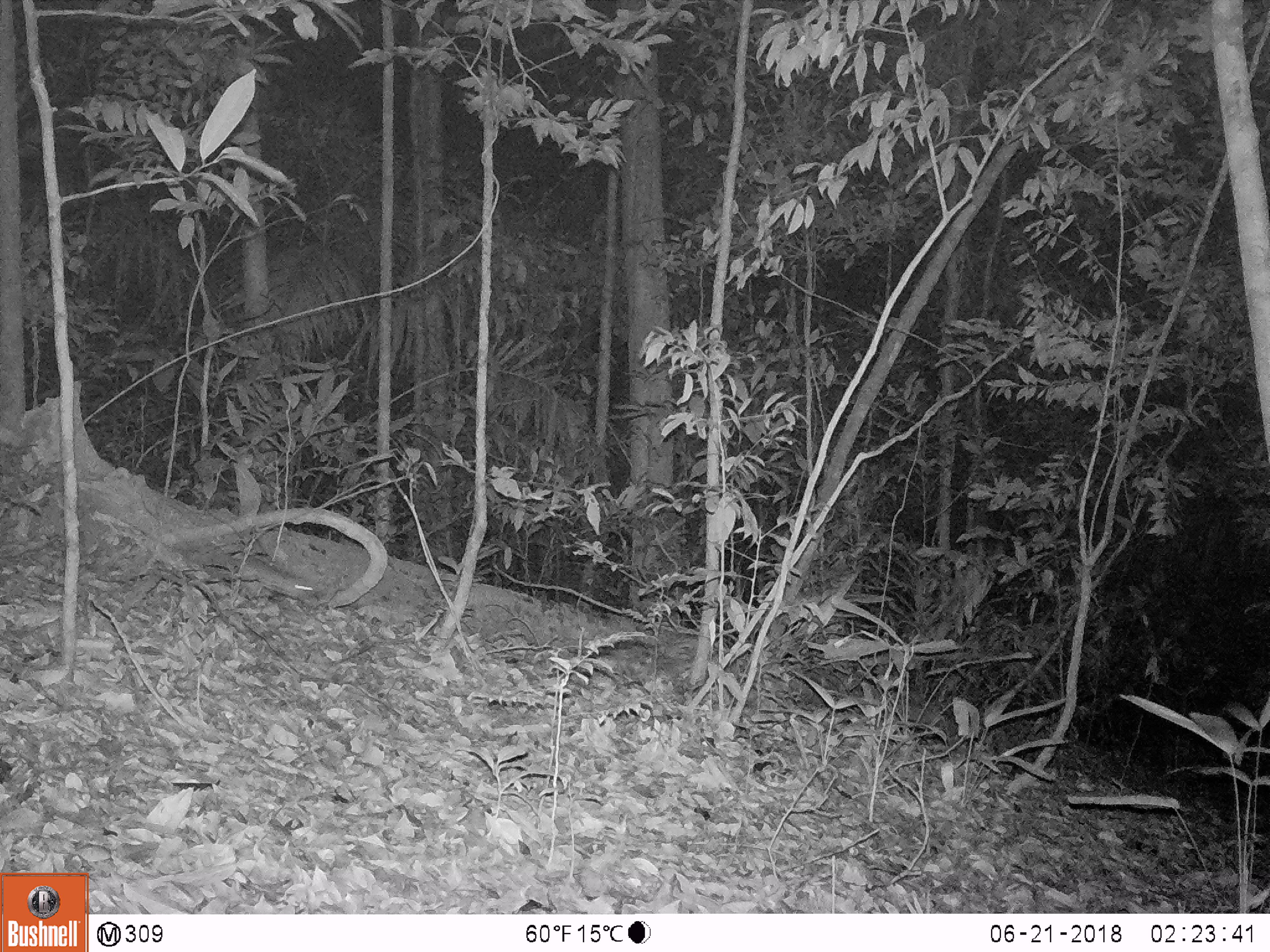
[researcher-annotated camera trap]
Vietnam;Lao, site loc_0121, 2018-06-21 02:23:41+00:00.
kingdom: Animalia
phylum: Chordata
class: Mammalia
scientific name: Mammalia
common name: mammal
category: unidentified small mammal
Unidentified small mammal (mammal) (Mammalia). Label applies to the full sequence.